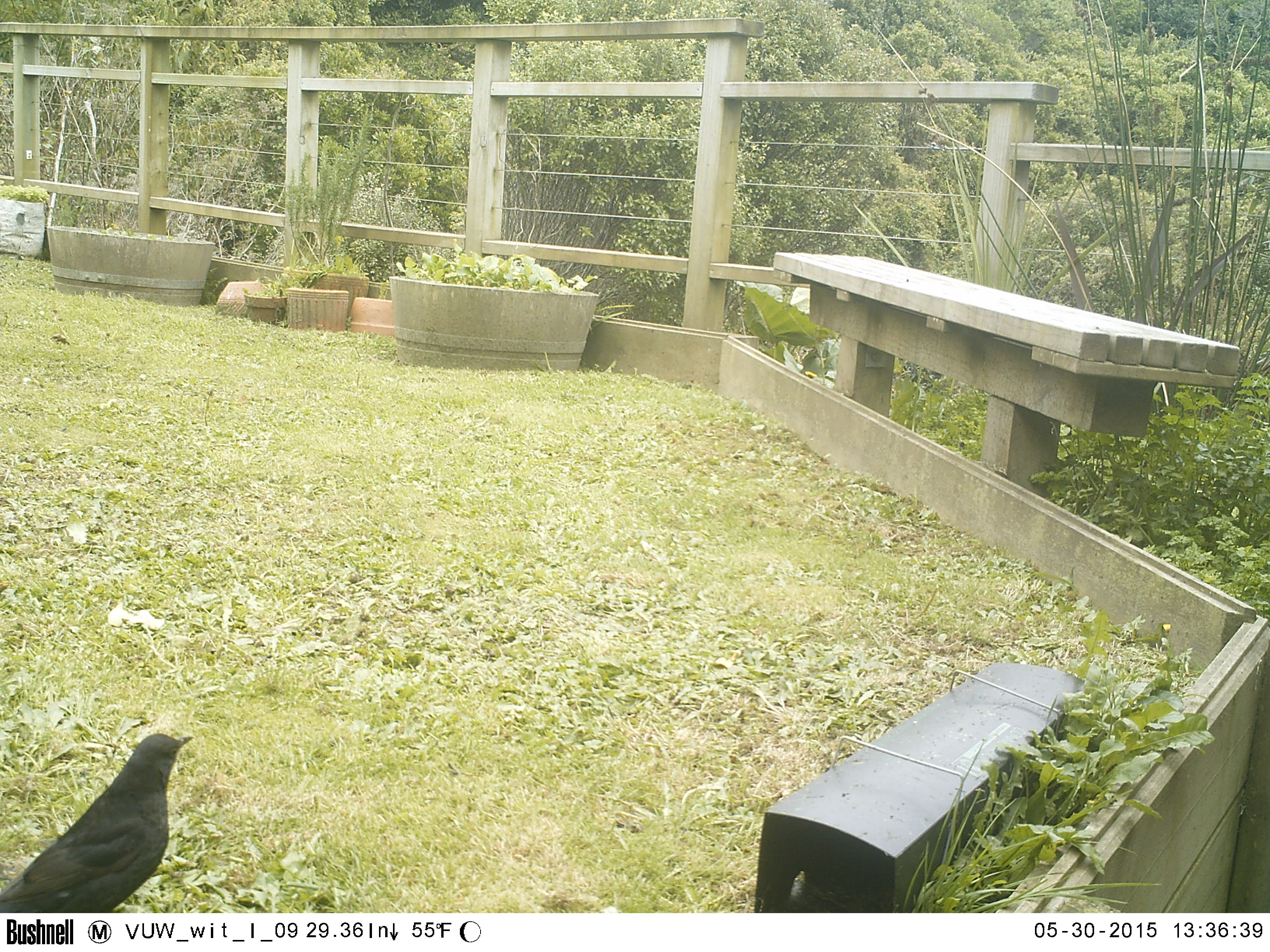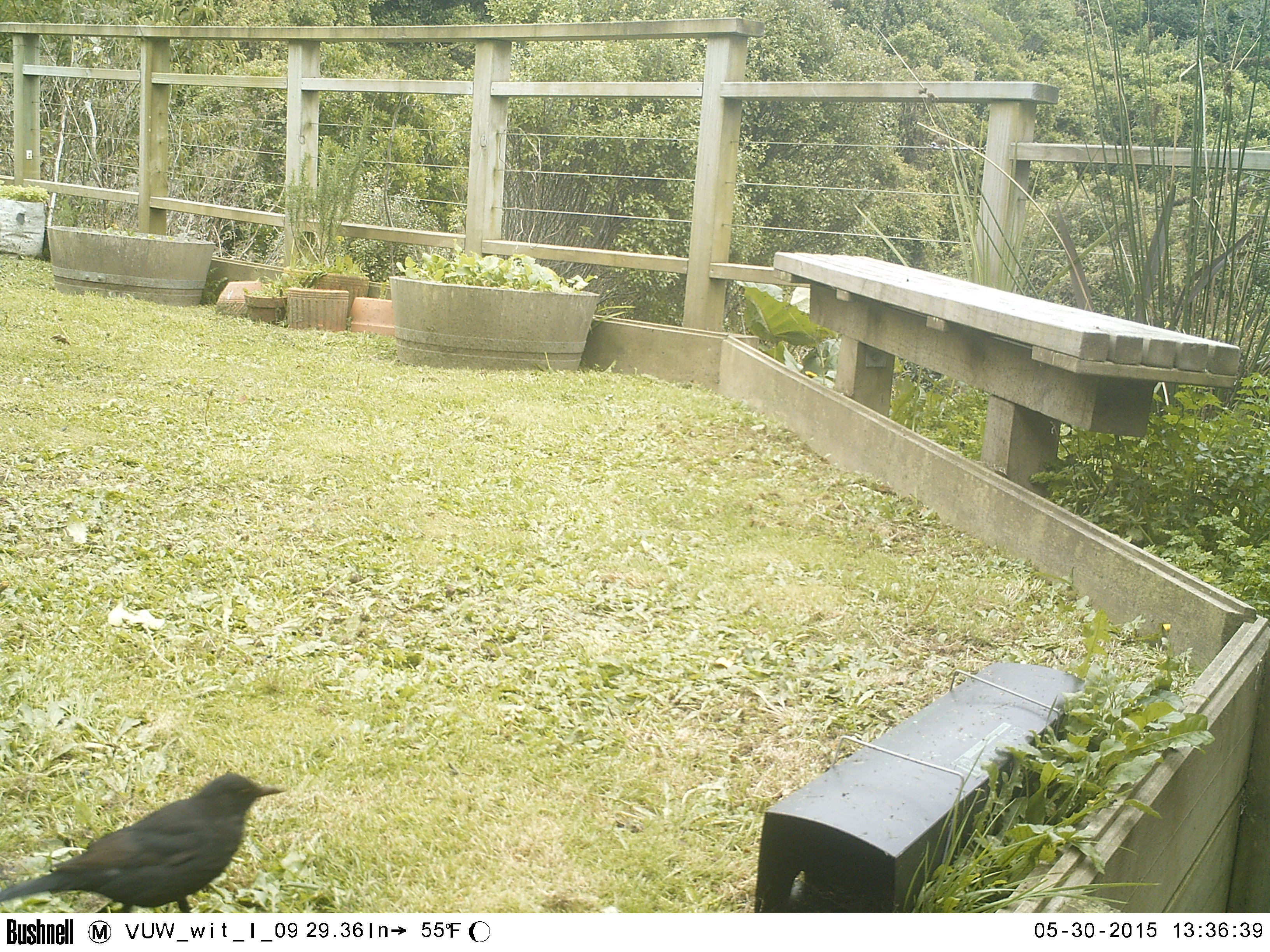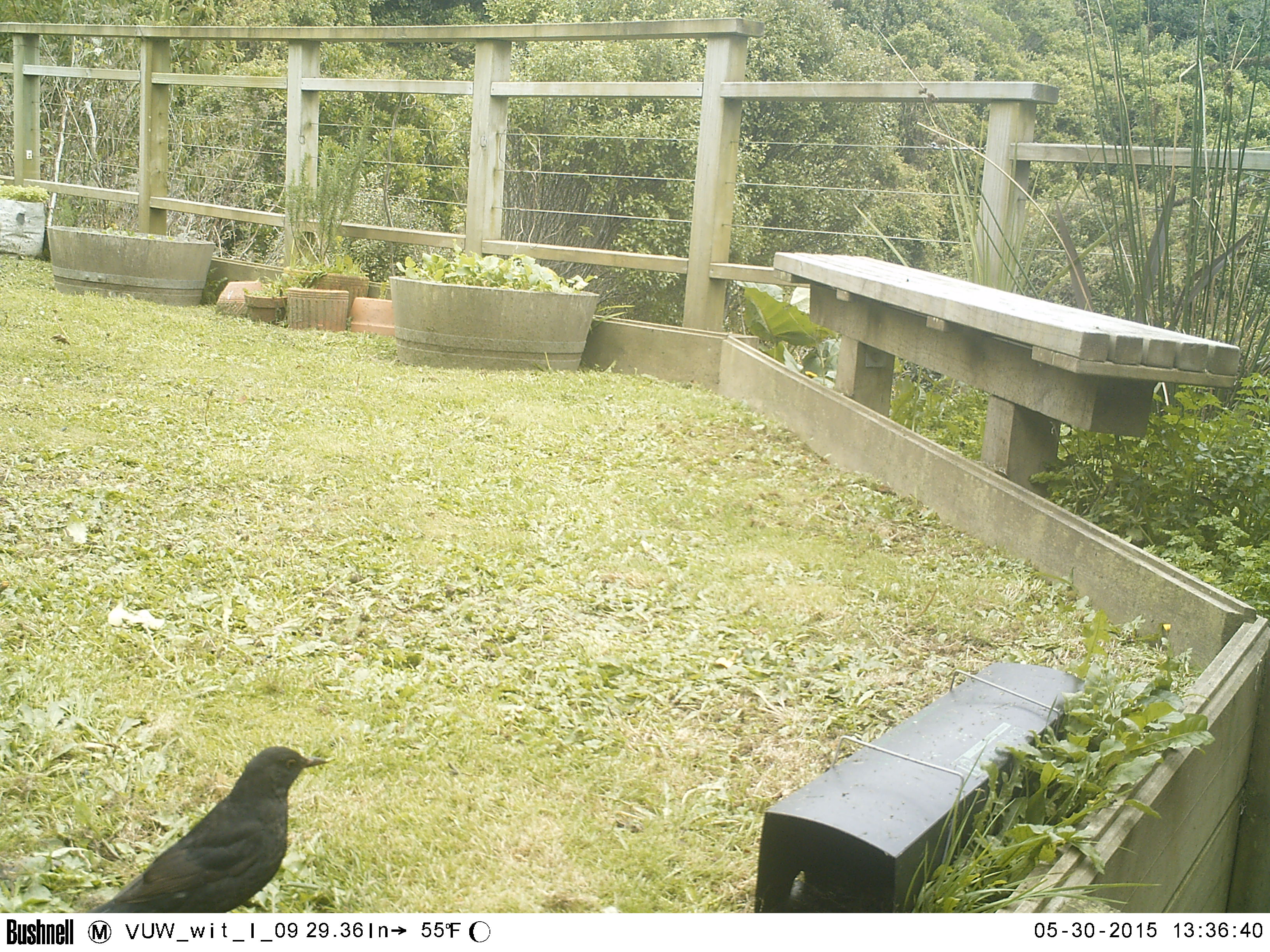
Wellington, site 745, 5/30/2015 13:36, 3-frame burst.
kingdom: Animalia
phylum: Chordata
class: Aves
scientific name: Aves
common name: bird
Bird (Aves).